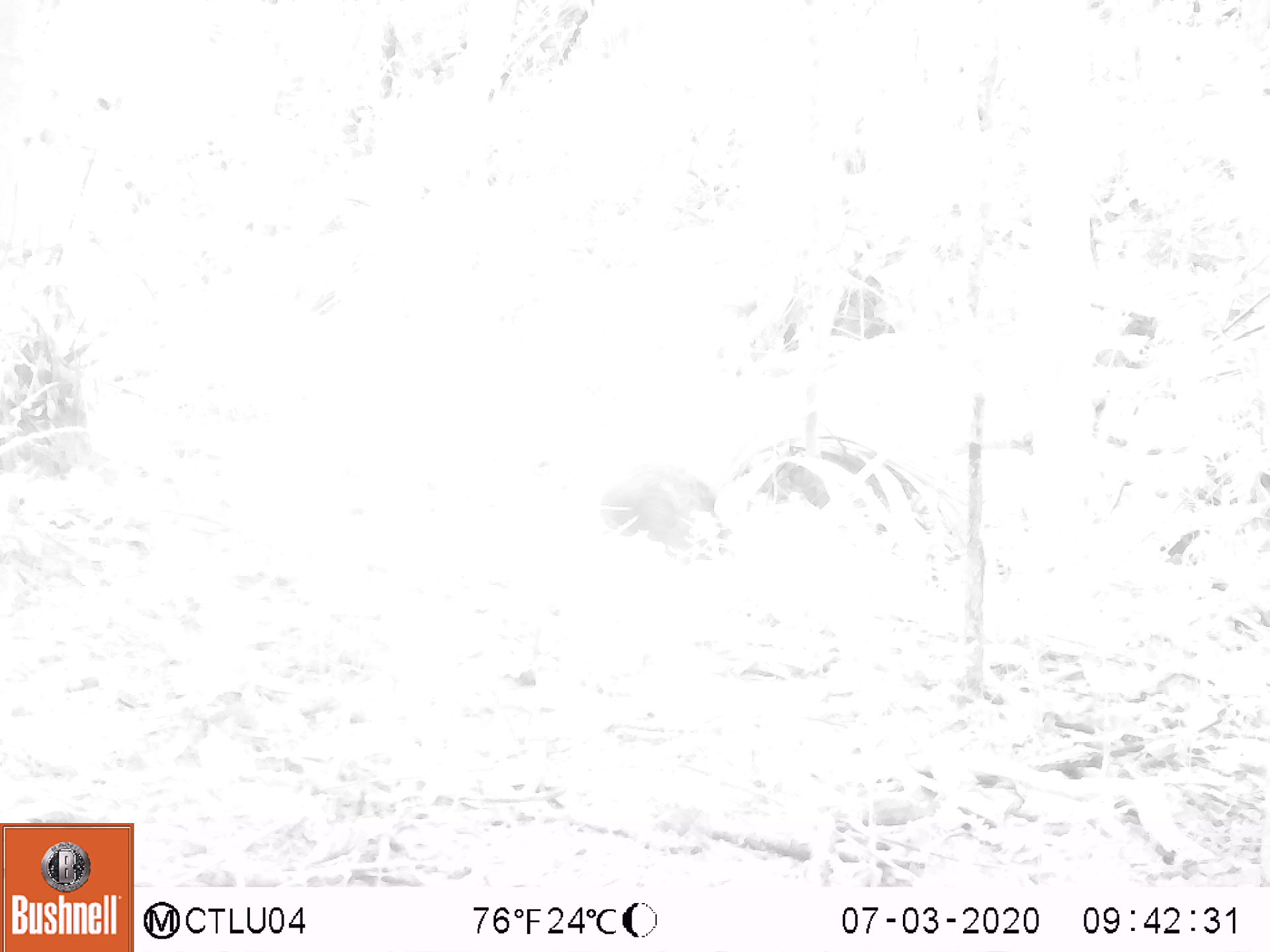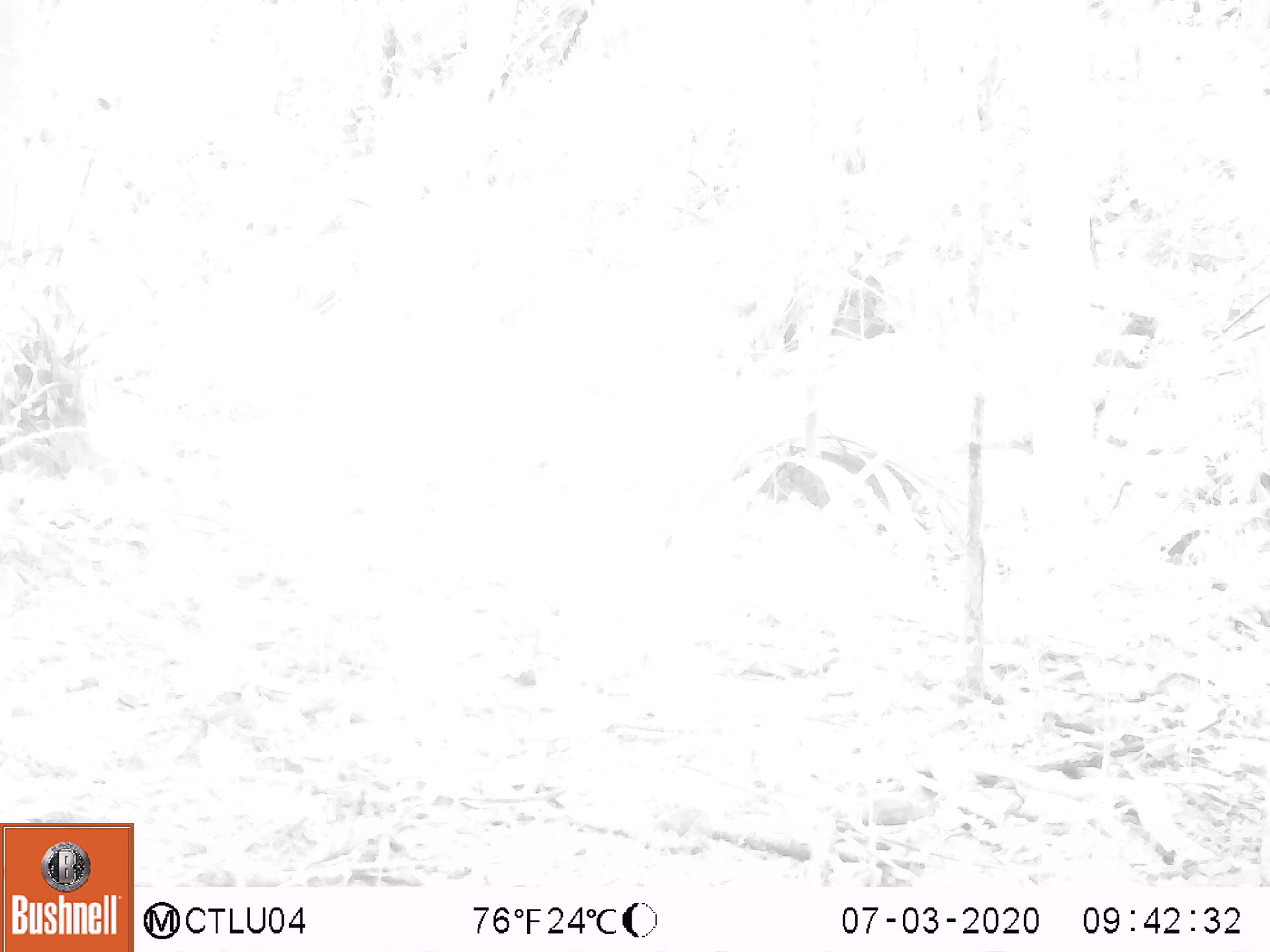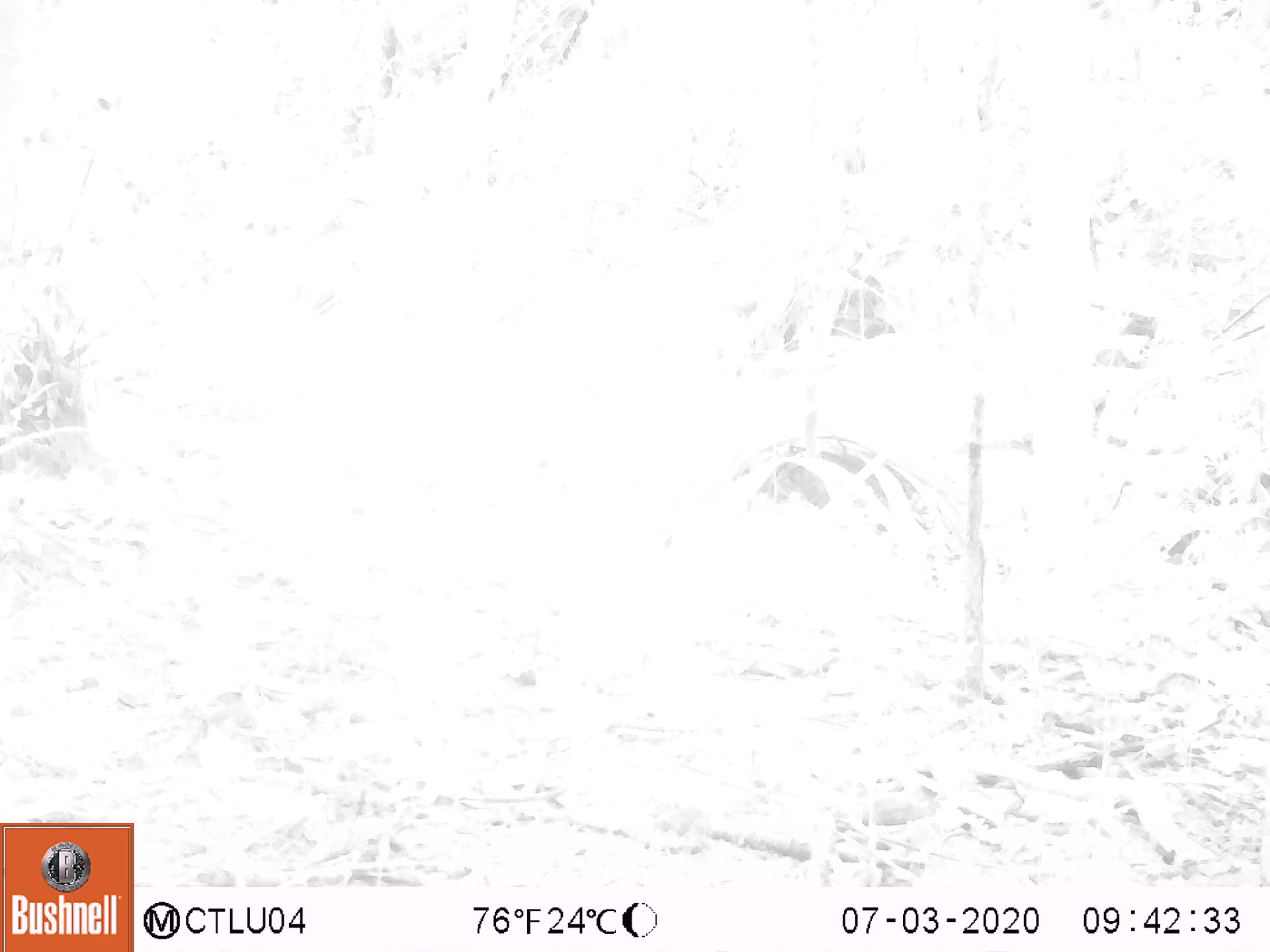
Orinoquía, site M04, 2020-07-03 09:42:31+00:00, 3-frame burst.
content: unidentified animal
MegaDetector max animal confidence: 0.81